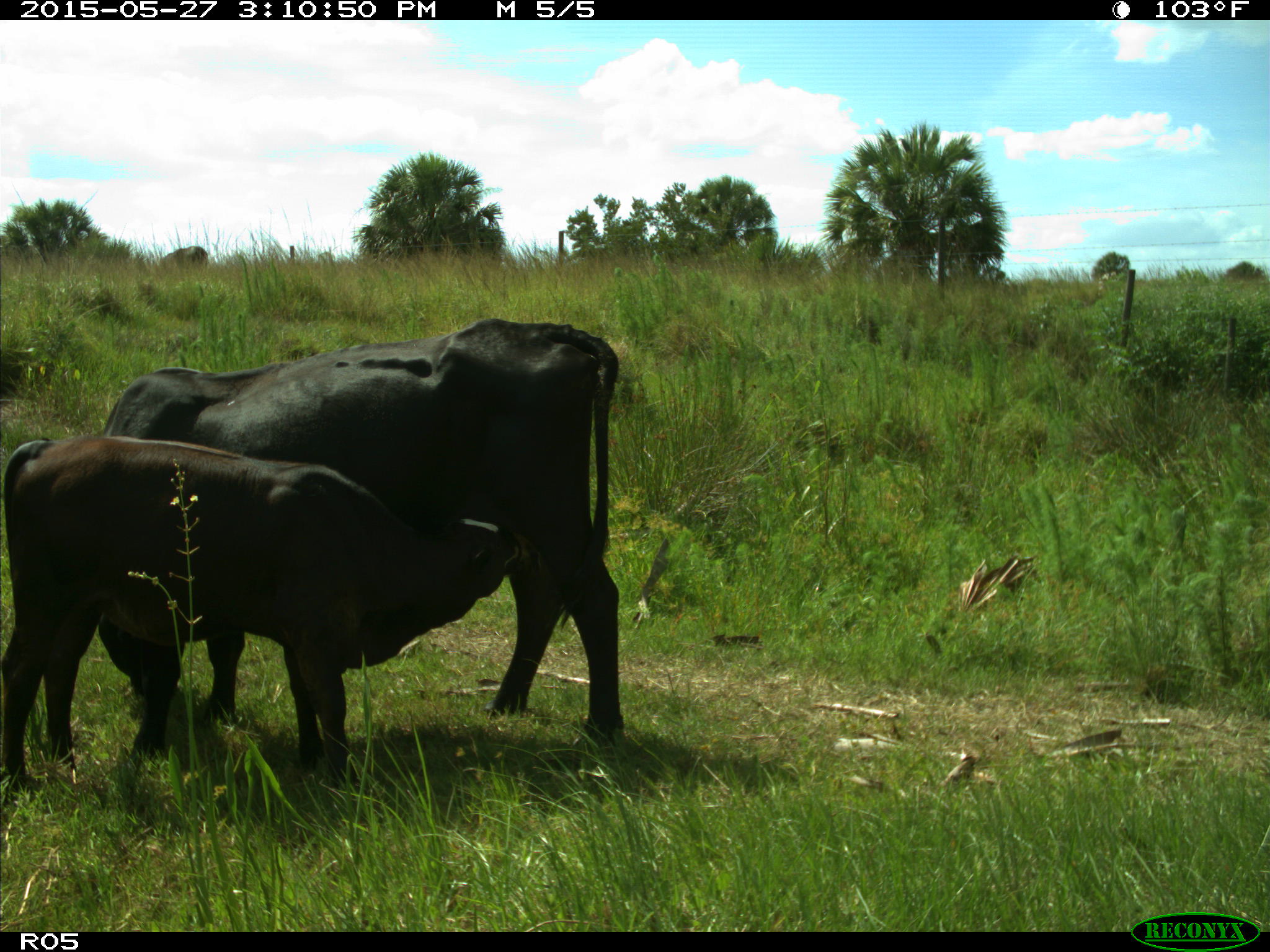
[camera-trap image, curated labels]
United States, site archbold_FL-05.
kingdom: Animalia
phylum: Chordata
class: Mammalia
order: Artiodactyla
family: Bovidae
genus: Bos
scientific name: Bos taurus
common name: domestic cow